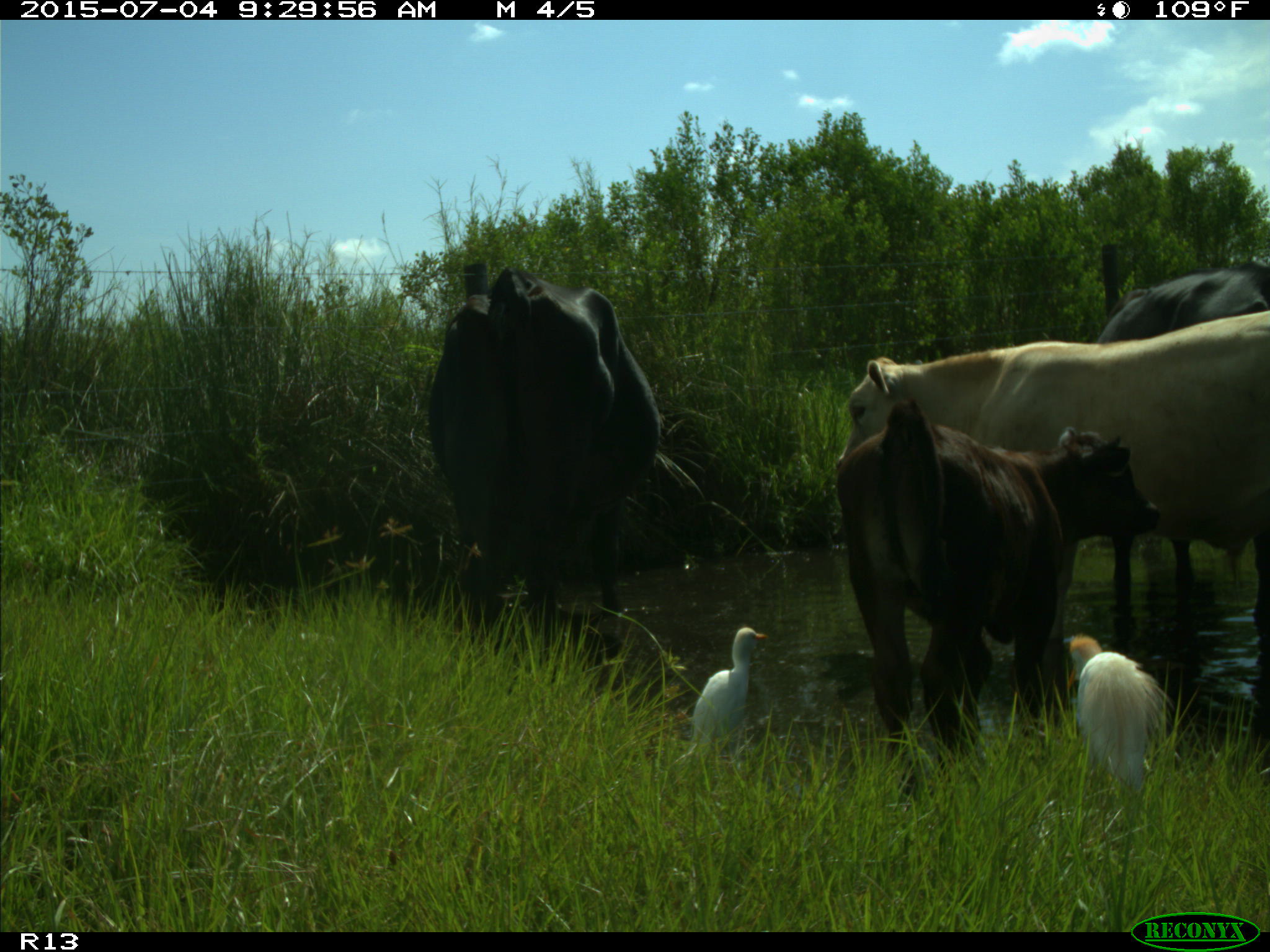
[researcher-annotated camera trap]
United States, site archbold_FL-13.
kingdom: Animalia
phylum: Chordata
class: Mammalia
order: Artiodactyla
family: Bovidae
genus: Bos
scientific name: Bos taurus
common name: domestic cow